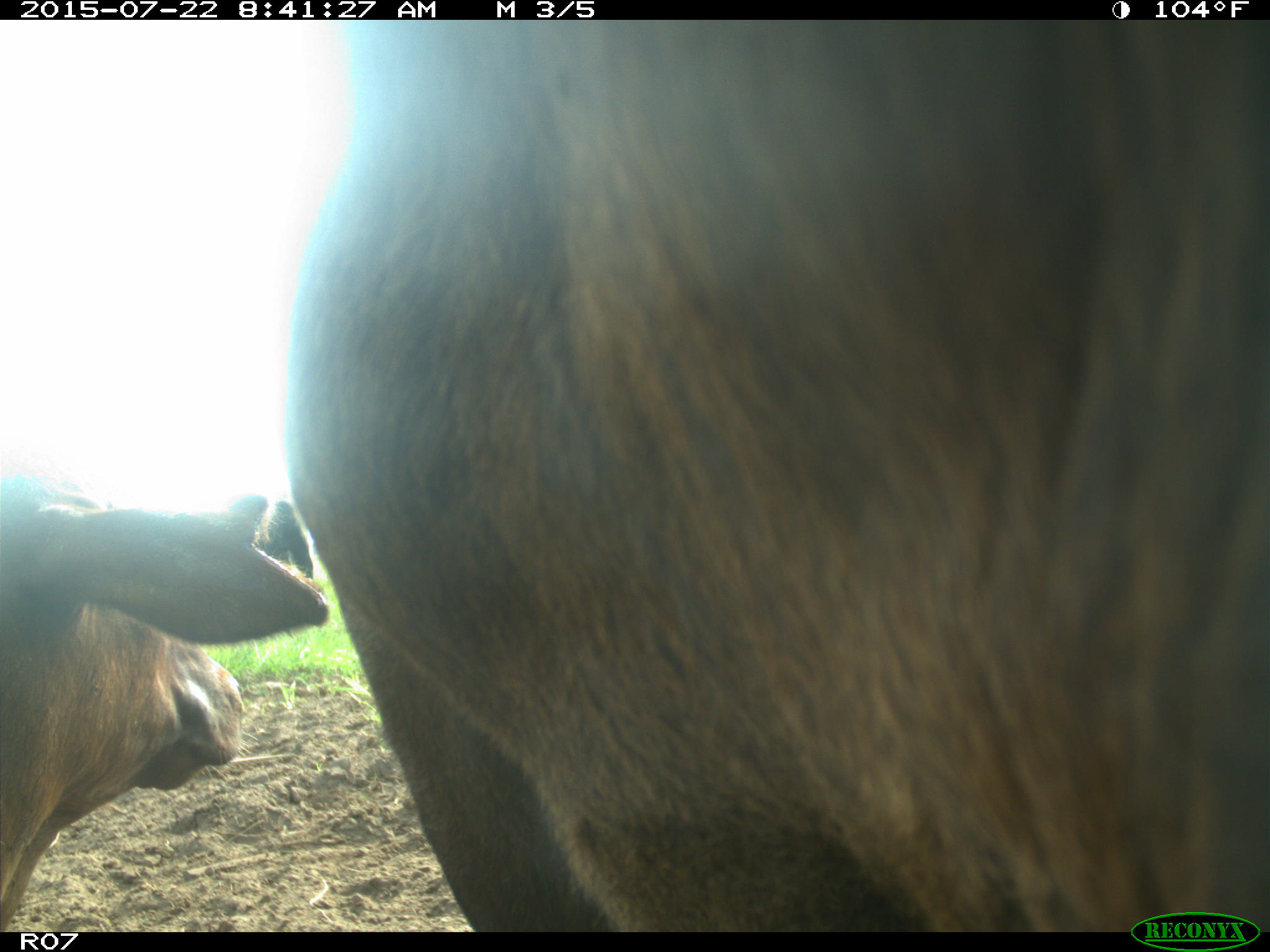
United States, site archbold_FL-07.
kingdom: Animalia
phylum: Chordata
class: Mammalia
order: Artiodactyla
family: Bovidae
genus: Bos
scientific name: Bos taurus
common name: domestic cow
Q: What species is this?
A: Bos taurus (domestic cow).